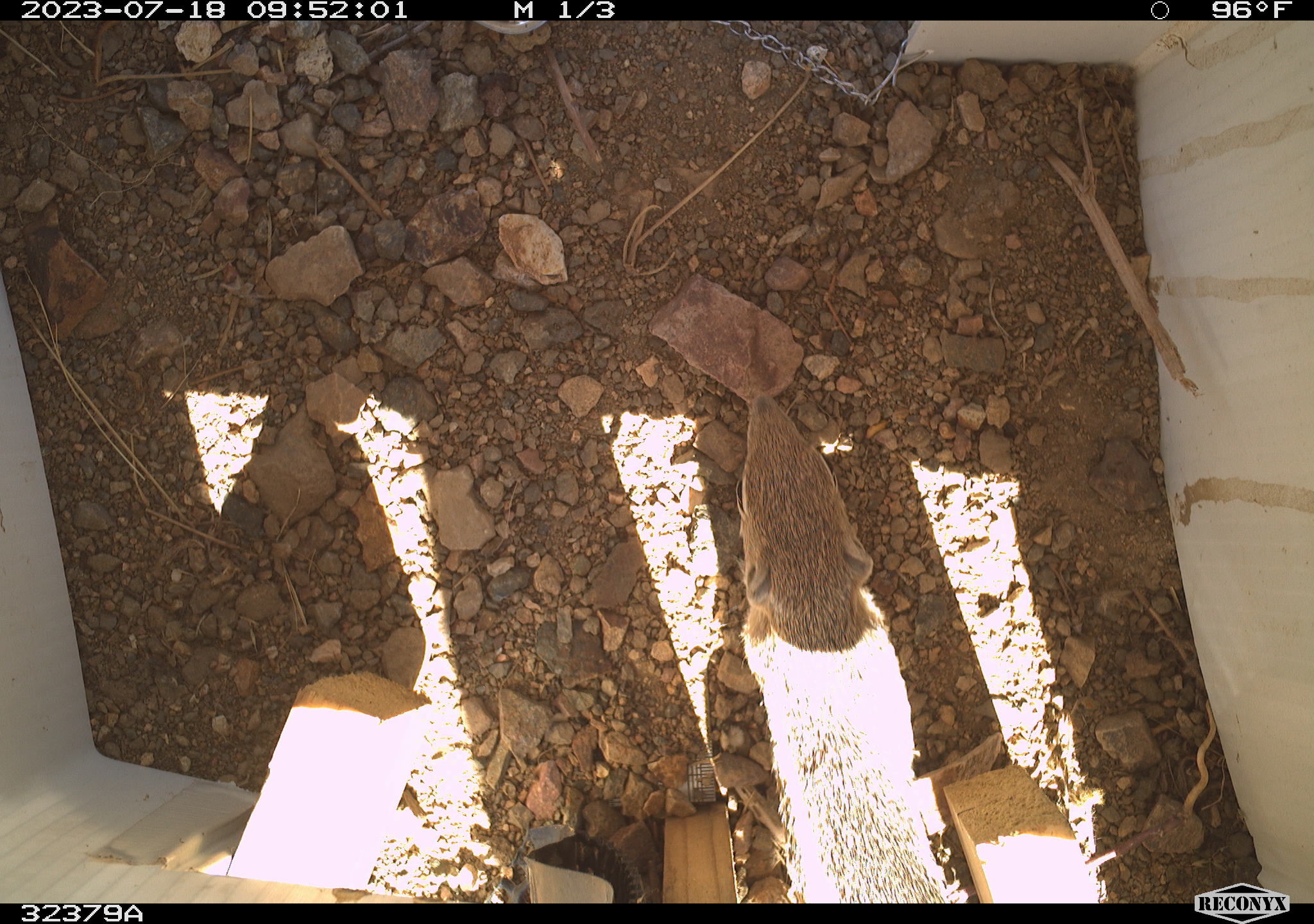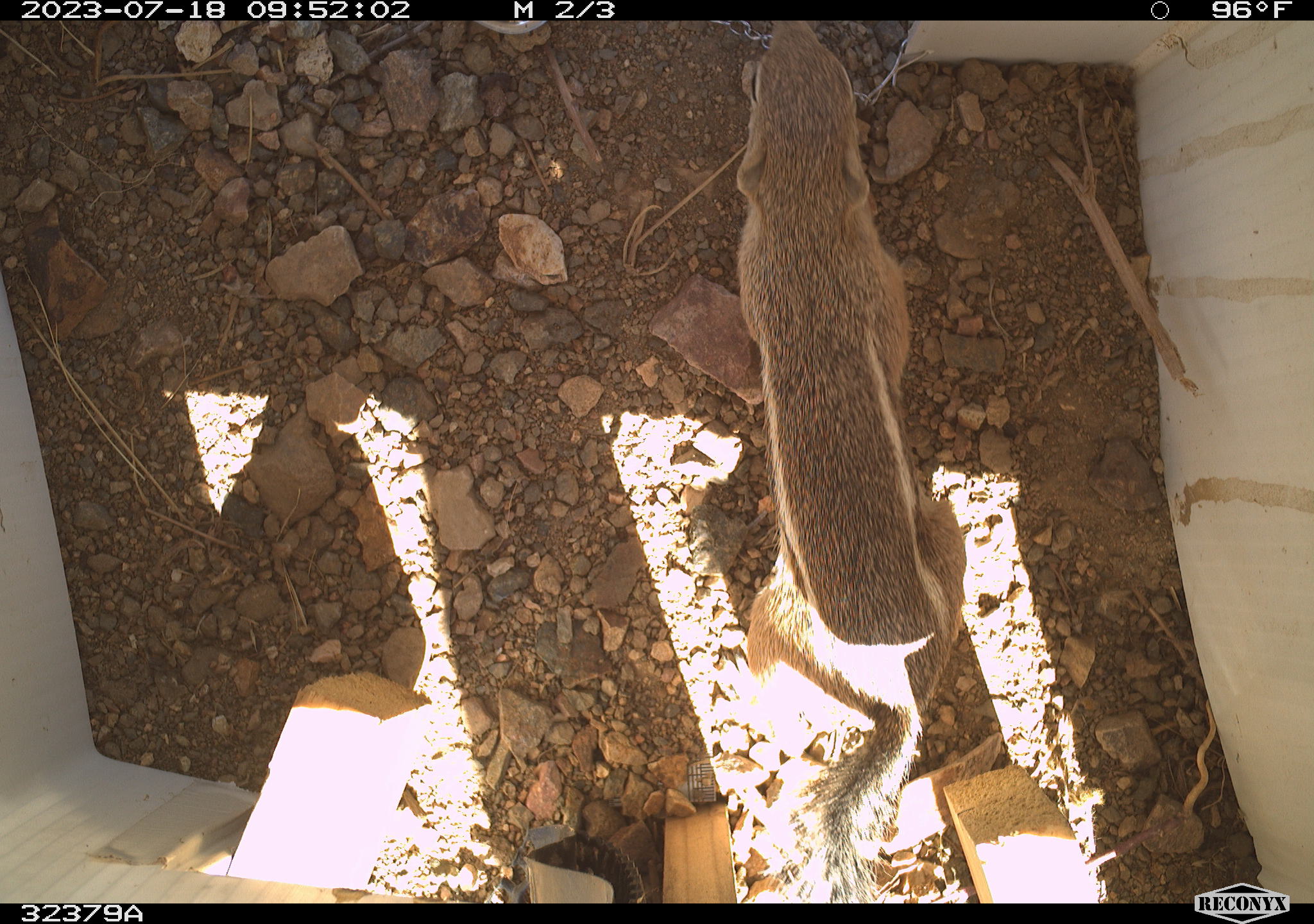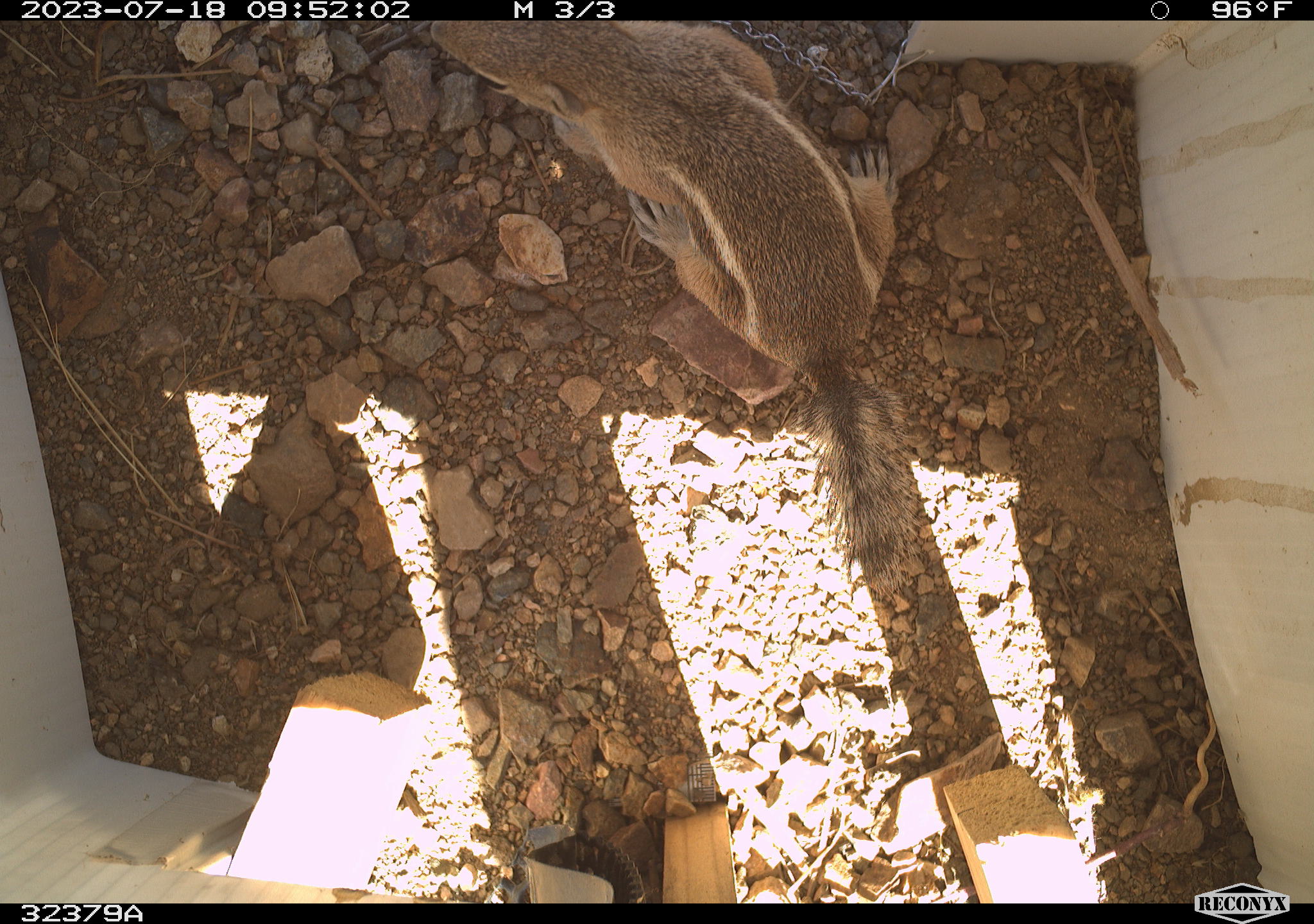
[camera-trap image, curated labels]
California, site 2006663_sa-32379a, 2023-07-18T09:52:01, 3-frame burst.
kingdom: Animalia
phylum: Chordata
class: Mammalia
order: Rodentia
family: Sciuridae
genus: Ammospermophilus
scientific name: Ammospermophilus leucurus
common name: white-tailed antelope squirrel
White-tailed antelope squirrel (Ammospermophilus leucurus).